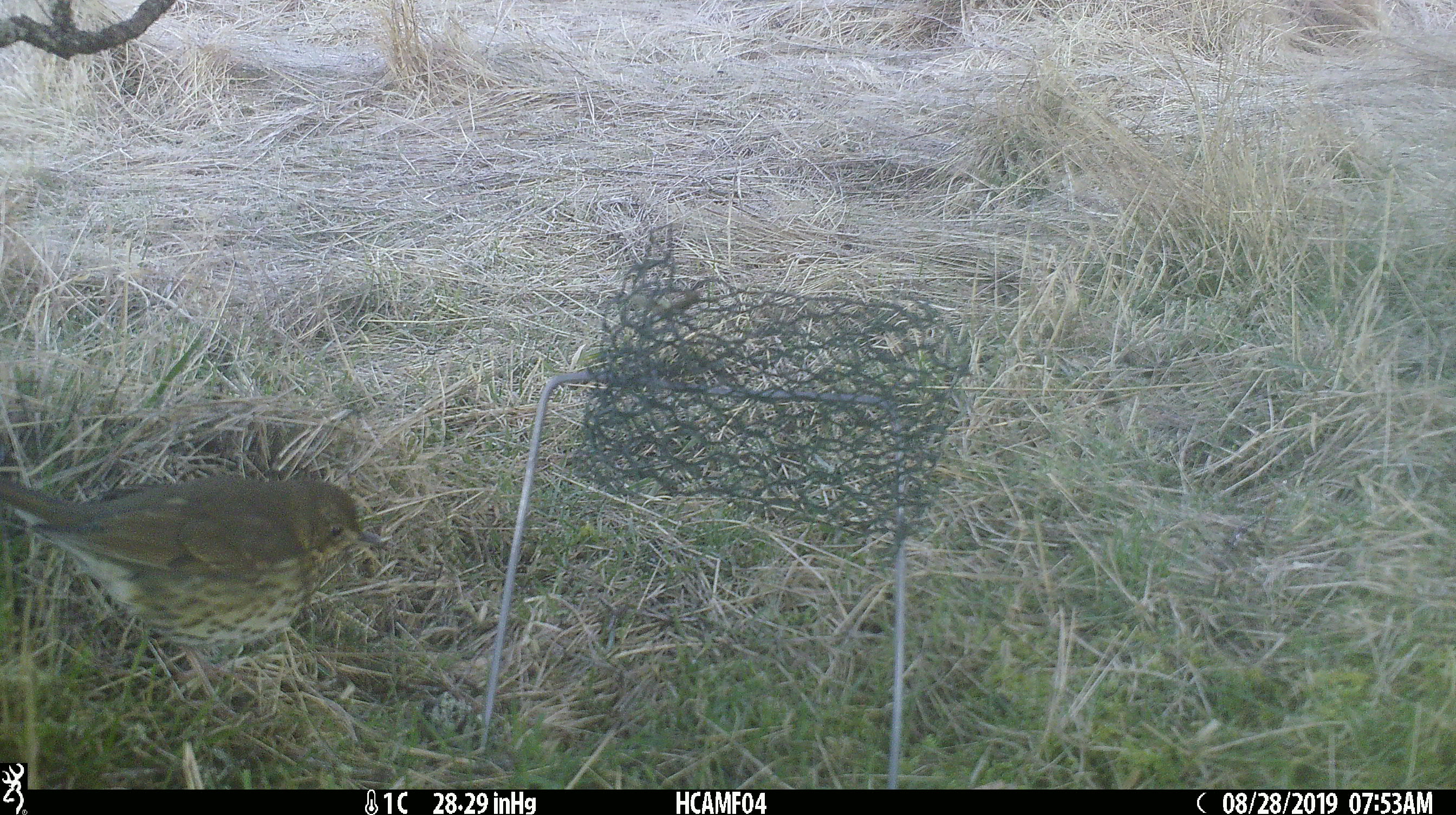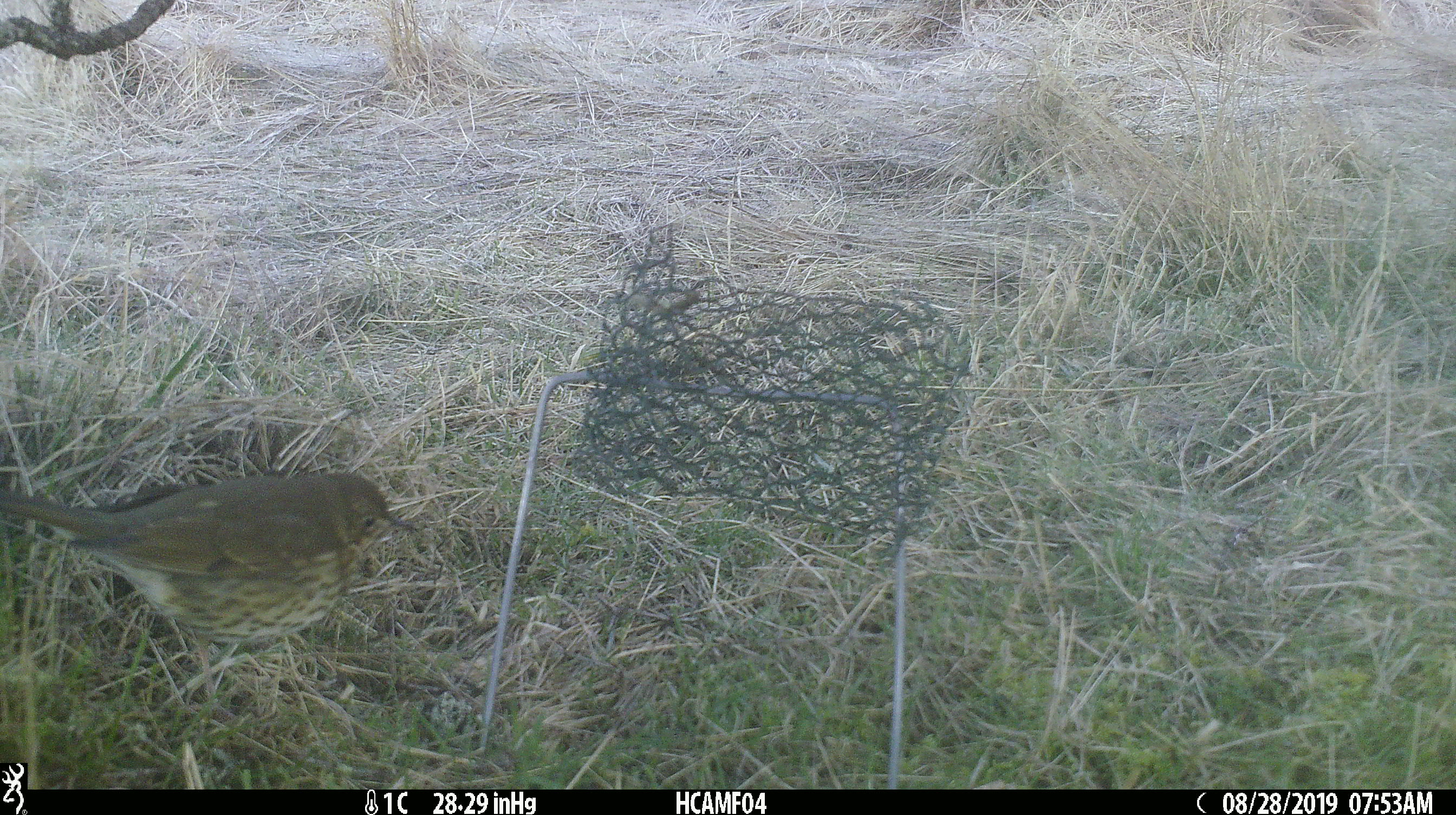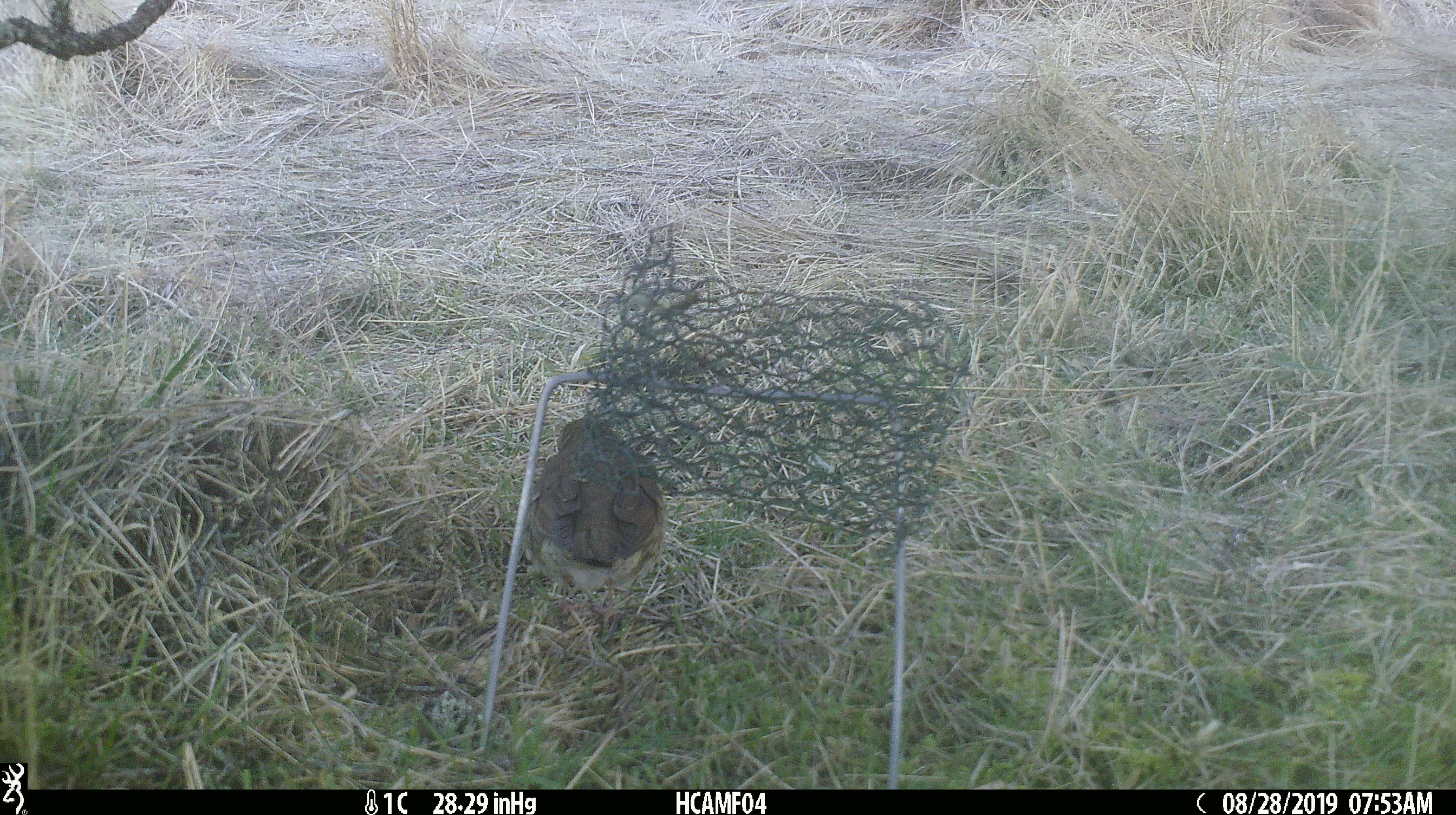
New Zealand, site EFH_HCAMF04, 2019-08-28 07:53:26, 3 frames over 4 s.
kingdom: Animalia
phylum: Chordata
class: Aves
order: Passeriformes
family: Turdidae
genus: Turdus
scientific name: Turdus philomelos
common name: song thrush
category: thrush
Thrush (song thrush) (Turdus philomelos).